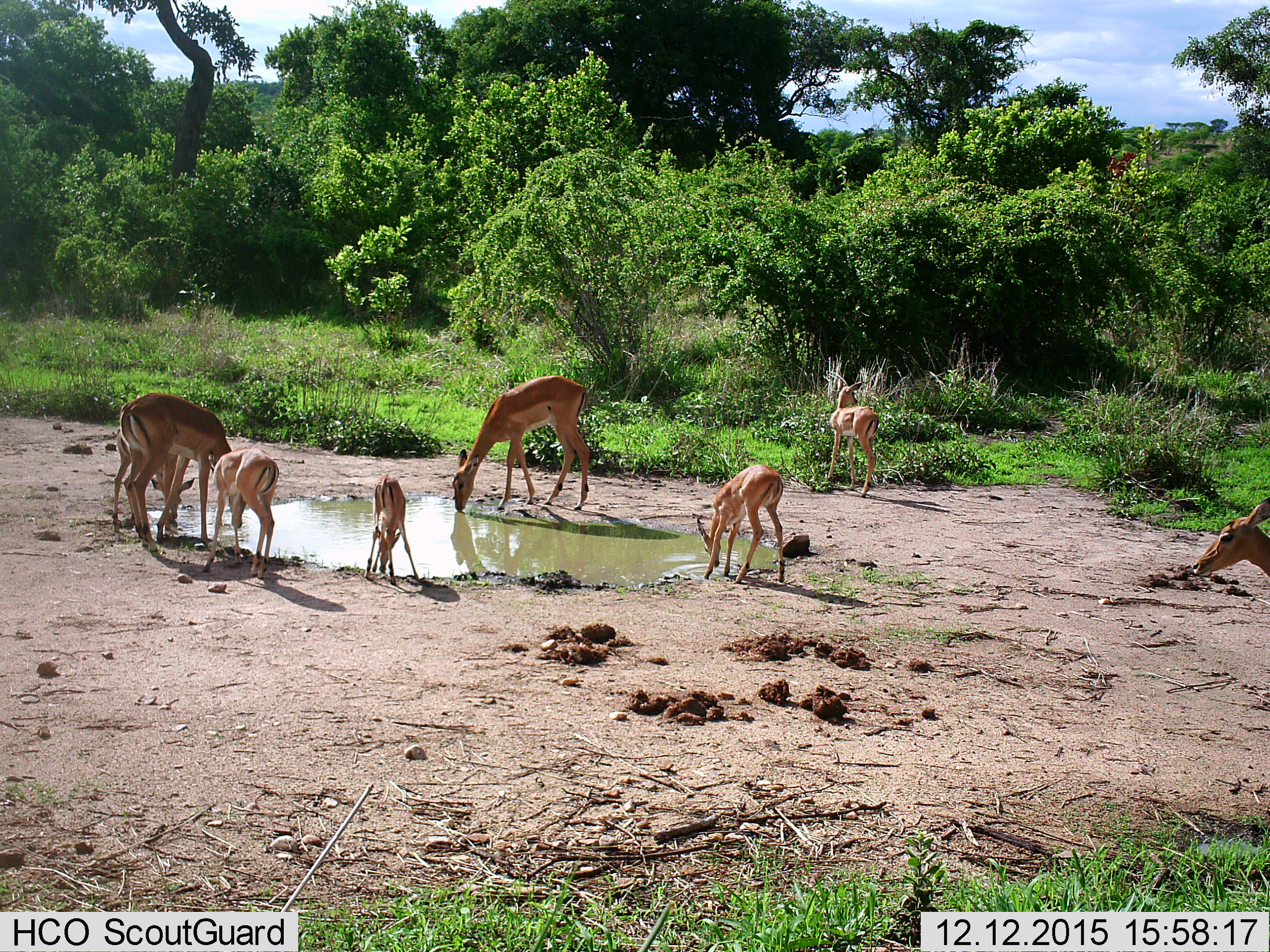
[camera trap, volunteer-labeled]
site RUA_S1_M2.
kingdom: Animalia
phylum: Chordata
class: Mammalia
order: Artiodactyla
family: Bovidae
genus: Aepyceros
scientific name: Aepyceros melampus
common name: impala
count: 8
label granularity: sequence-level